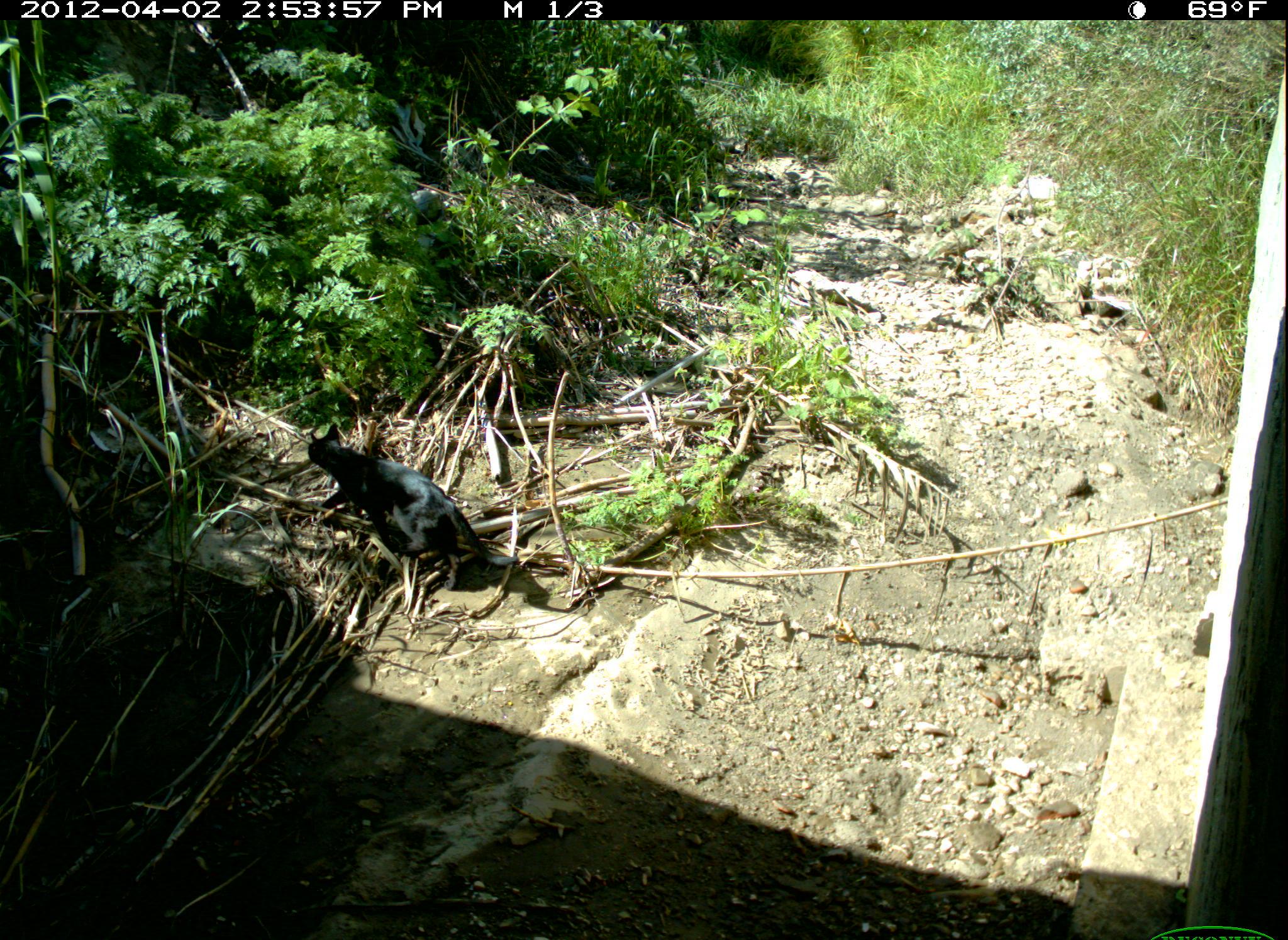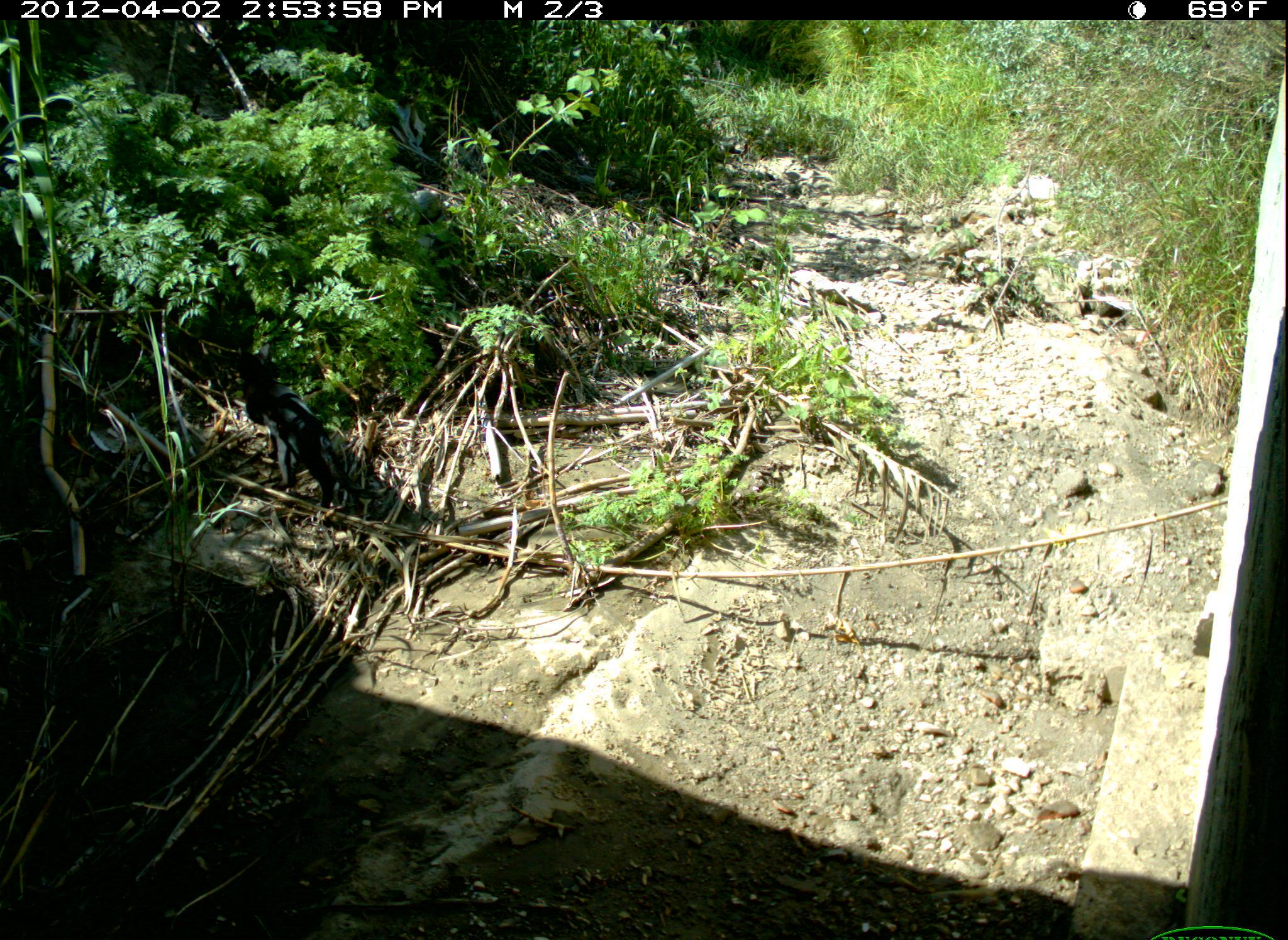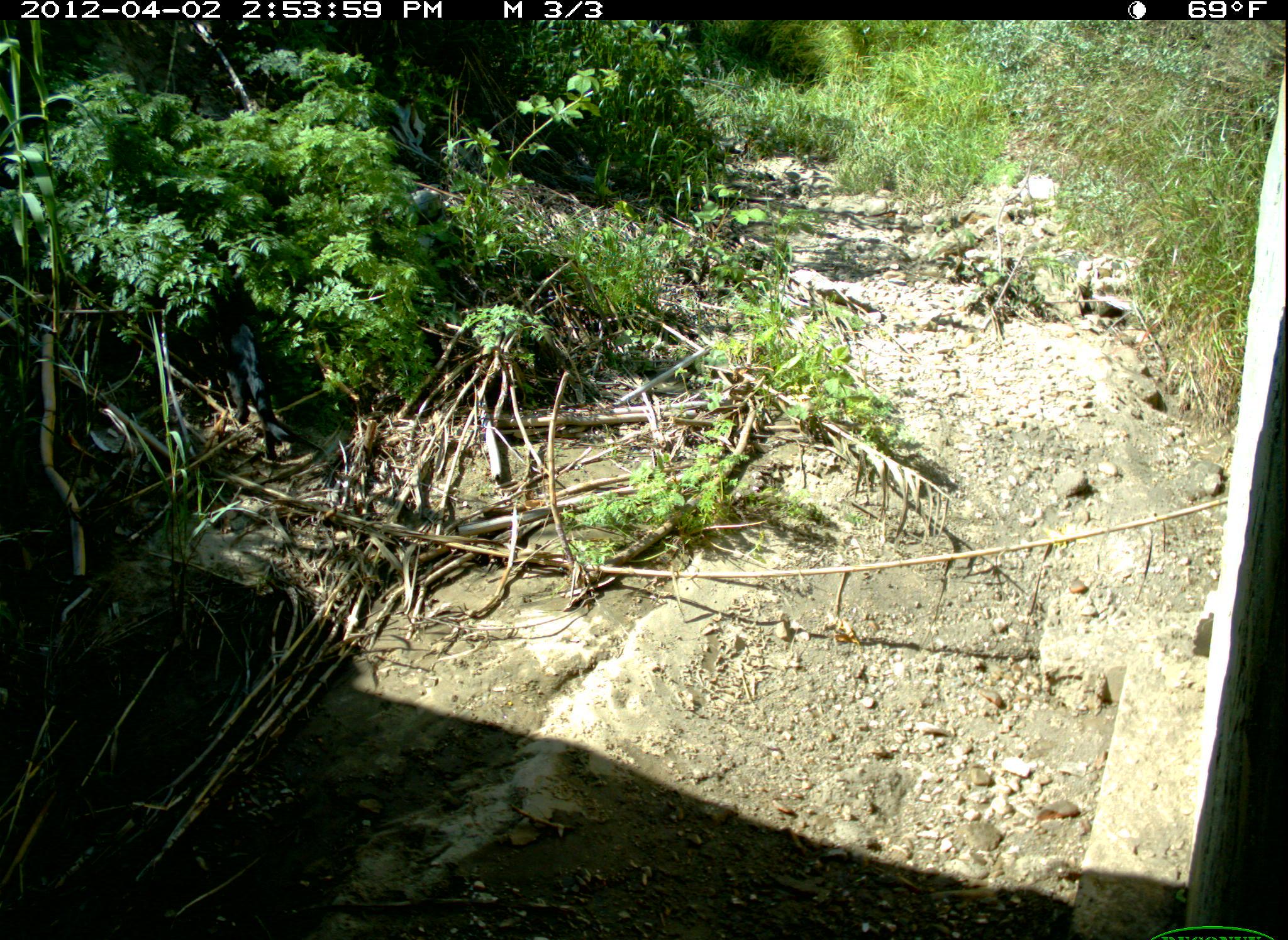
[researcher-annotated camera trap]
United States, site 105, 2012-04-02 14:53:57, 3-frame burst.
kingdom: Animalia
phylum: Chordata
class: Mammalia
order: Carnivora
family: Felidae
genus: Felis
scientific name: Felis catus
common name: cat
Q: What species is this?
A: Cat (Felis catus).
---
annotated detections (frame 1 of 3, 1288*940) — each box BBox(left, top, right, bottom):
cat: BBox(299, 419, 509, 596)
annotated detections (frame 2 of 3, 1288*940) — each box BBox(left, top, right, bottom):
cat: BBox(204, 356, 404, 544)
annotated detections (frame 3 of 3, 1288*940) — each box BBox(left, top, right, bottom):
cat: BBox(187, 263, 329, 478)